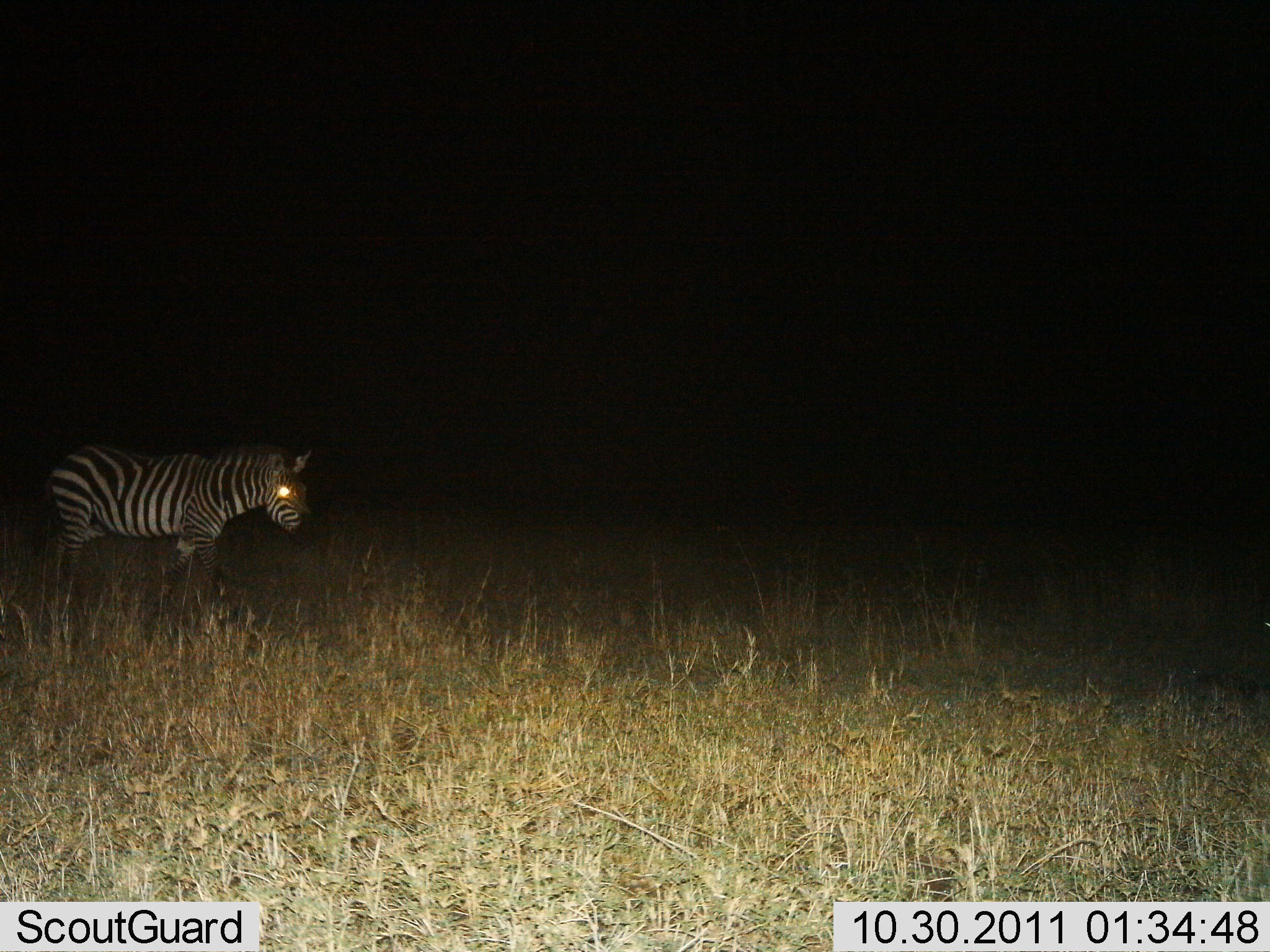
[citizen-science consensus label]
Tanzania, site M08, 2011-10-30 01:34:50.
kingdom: Animalia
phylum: Chordata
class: Mammalia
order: Perissodactyla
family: Equidae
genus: Equus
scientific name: Equus quagga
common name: plains zebra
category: zebra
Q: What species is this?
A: Zebra (plains zebra) (Equus quagga).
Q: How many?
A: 1.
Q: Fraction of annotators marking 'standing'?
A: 50%.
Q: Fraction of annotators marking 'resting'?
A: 0%.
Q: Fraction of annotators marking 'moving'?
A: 50%.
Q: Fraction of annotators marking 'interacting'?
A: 0%.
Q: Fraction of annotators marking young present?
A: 6%.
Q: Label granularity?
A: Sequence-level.